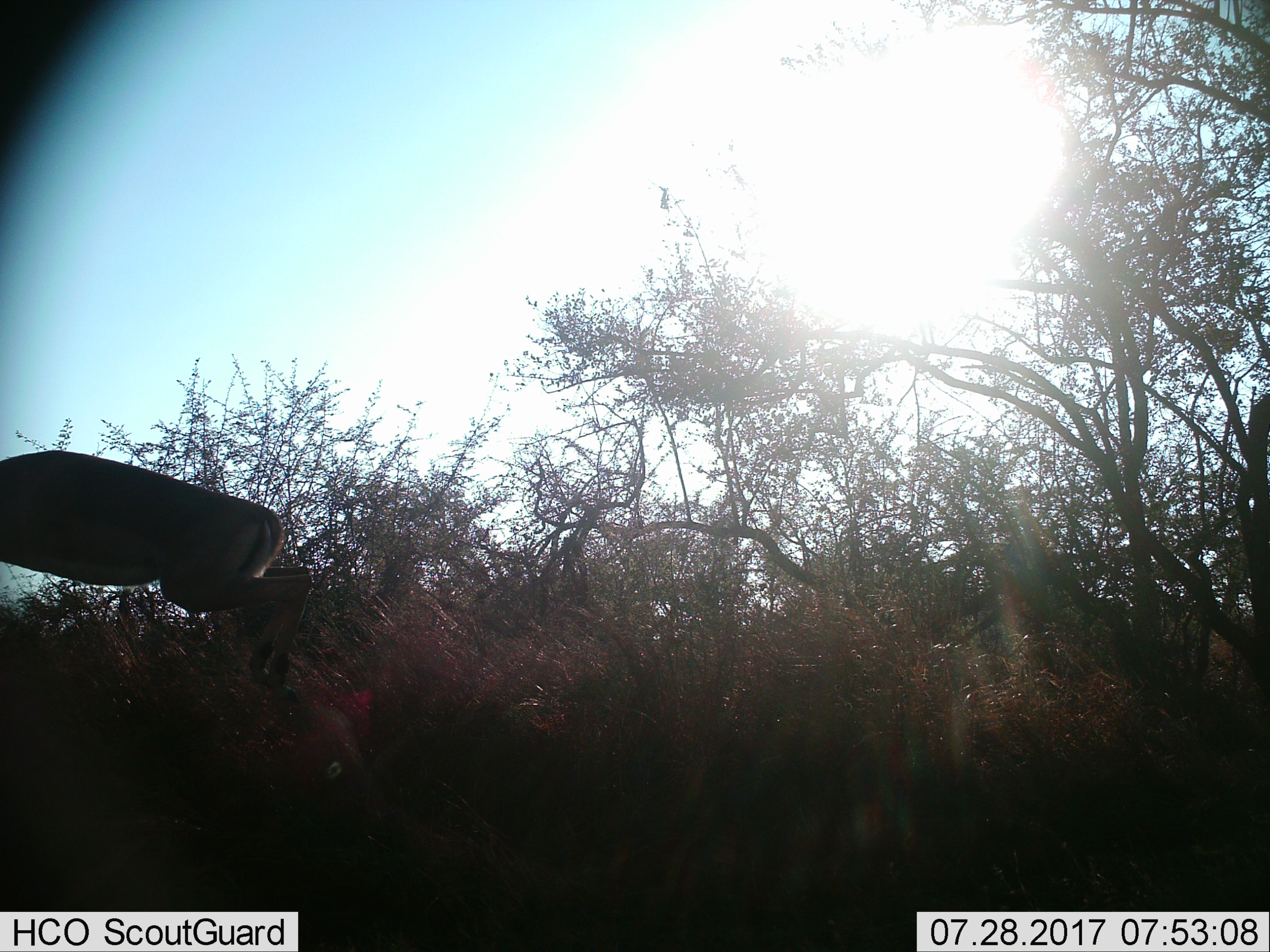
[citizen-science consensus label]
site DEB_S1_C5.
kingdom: Animalia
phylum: Chordata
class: Mammalia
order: Artiodactyla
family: Bovidae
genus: Aepyceros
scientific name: Aepyceros melampus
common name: impala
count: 1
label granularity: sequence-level